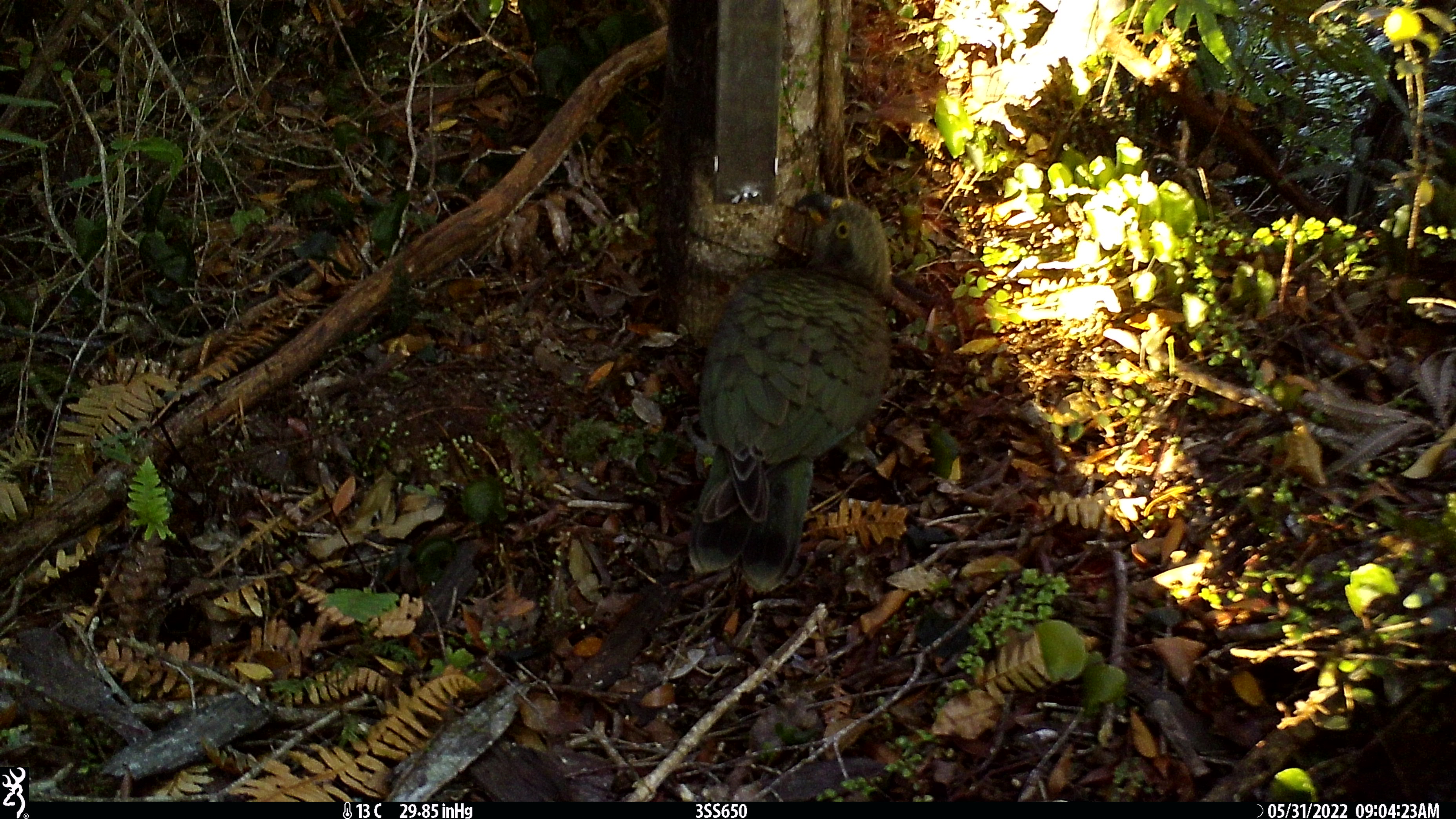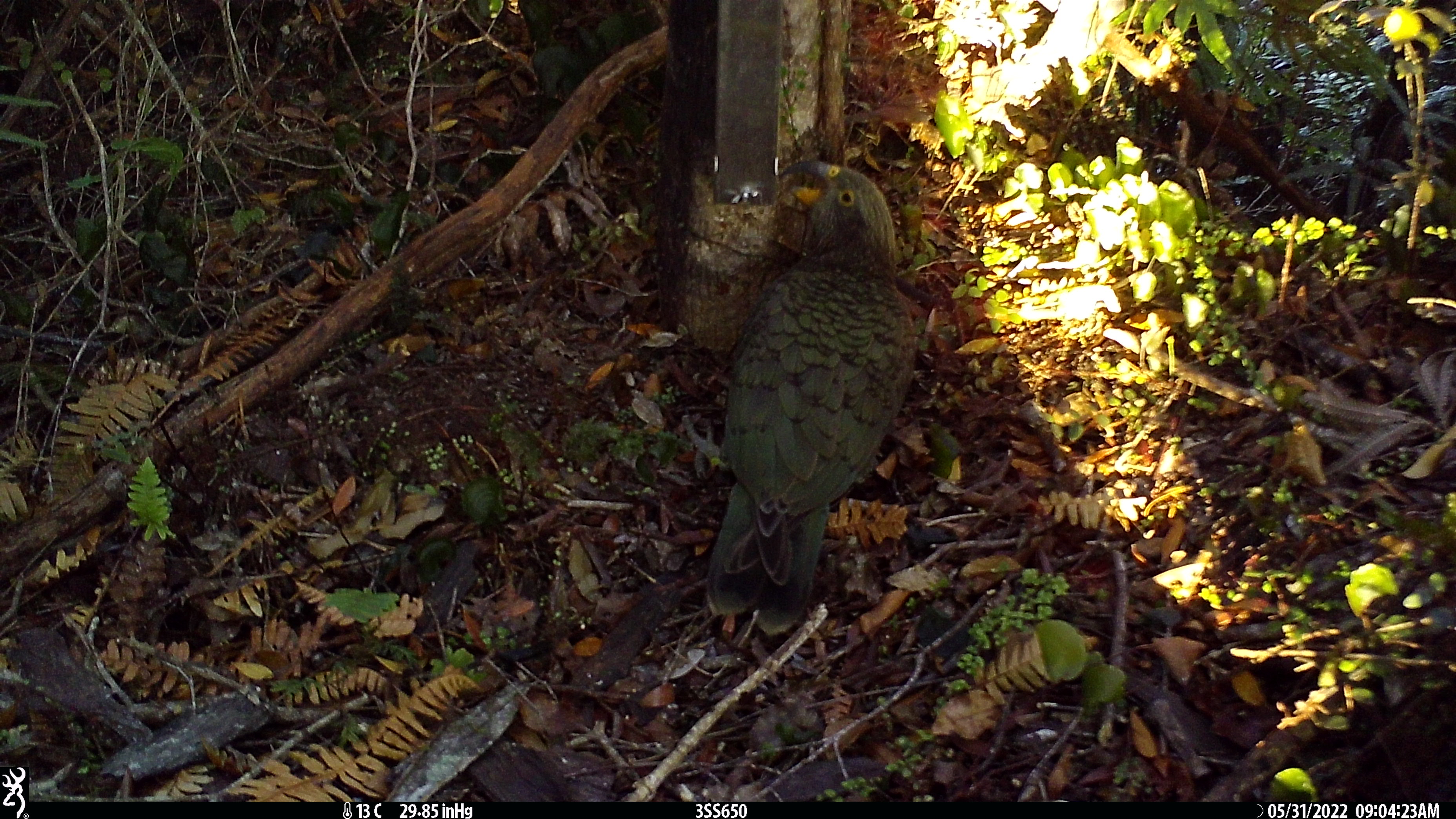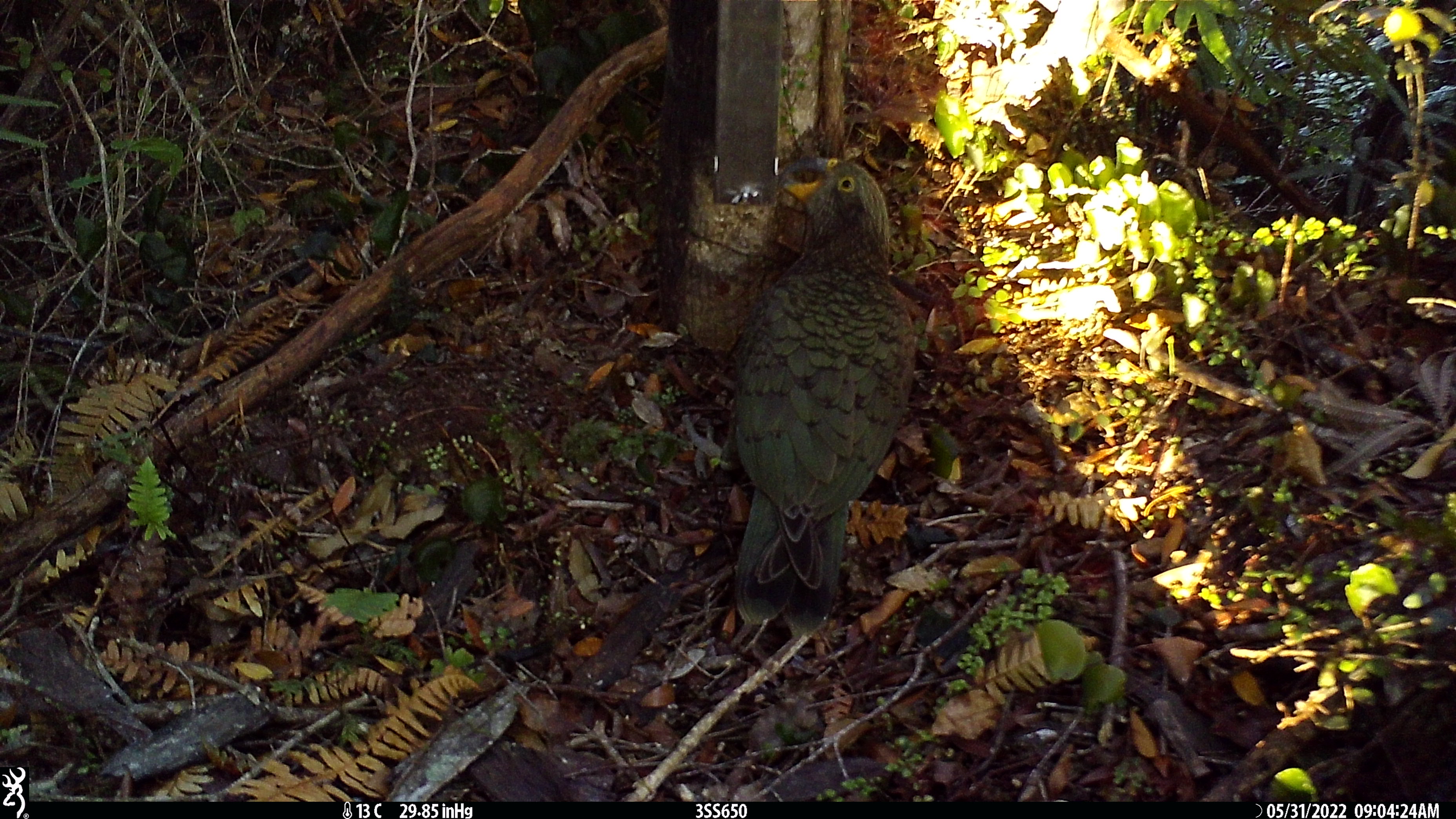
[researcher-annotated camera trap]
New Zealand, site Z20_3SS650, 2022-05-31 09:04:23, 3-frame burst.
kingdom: Animalia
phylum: Chordata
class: Aves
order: Psittaciformes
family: Strigopidae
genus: Nestor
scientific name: Nestor notabilis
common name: kea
Kea (Nestor notabilis).